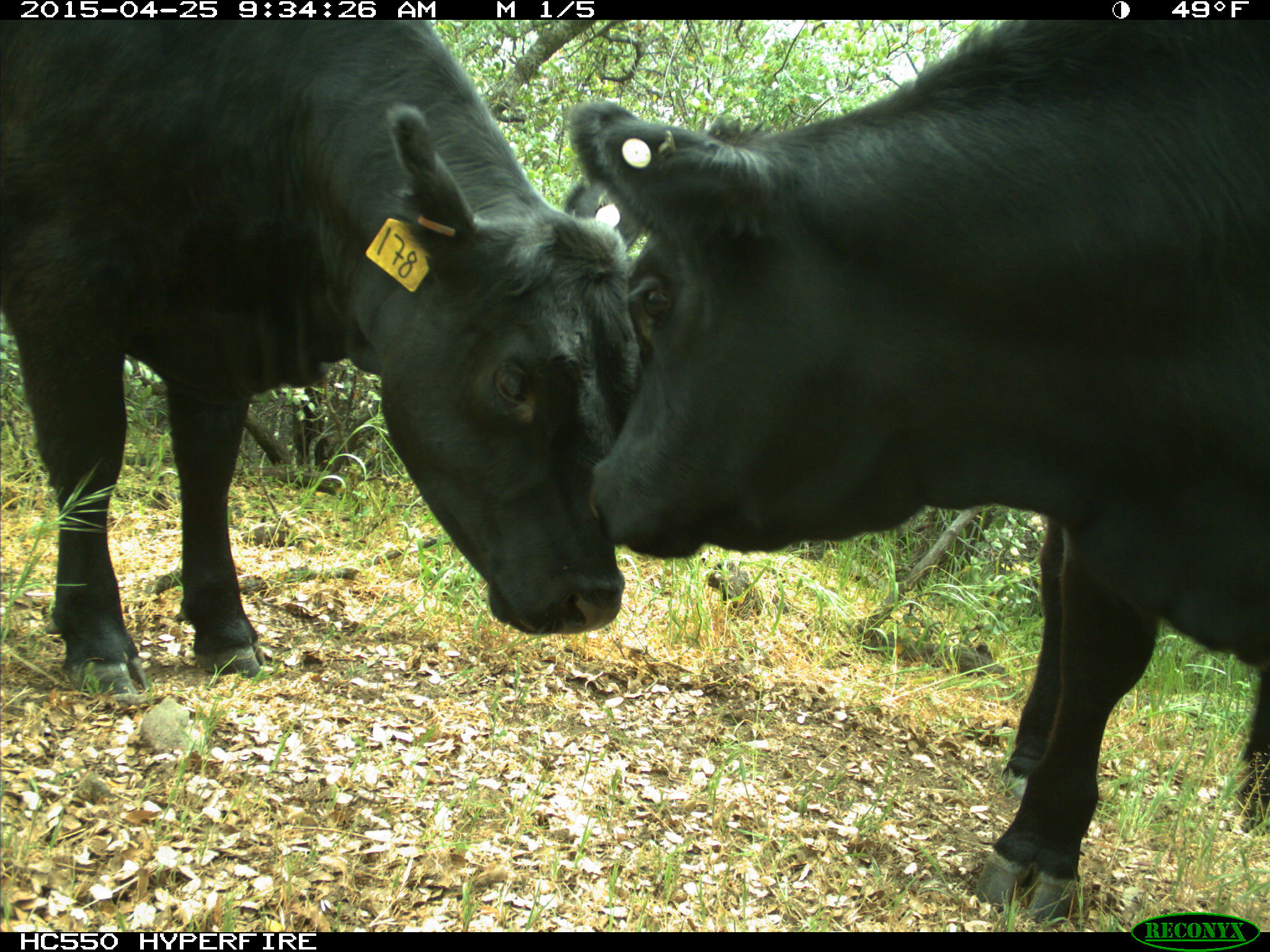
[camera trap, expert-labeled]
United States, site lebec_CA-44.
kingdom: Animalia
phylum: Chordata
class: Mammalia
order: Artiodactyla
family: Suidae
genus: Sus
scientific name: Sus scrofa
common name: wild boar